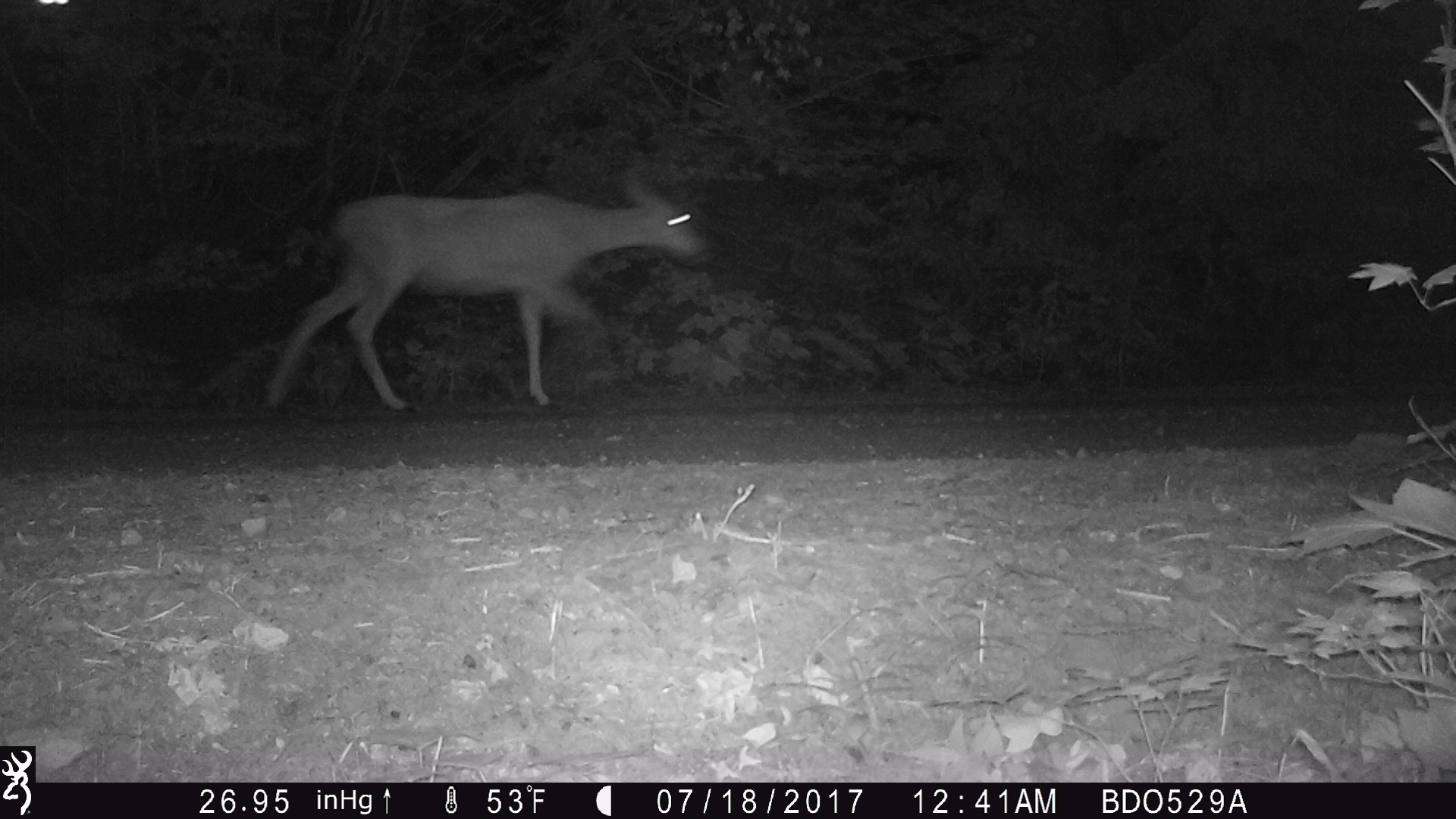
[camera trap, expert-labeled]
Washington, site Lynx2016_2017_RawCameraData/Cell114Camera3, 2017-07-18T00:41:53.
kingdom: Animalia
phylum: Chordata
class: Mammalia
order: Artiodactyla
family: Cervidae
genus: Odocoileus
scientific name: Odocoileus hemionus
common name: mule deer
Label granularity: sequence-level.